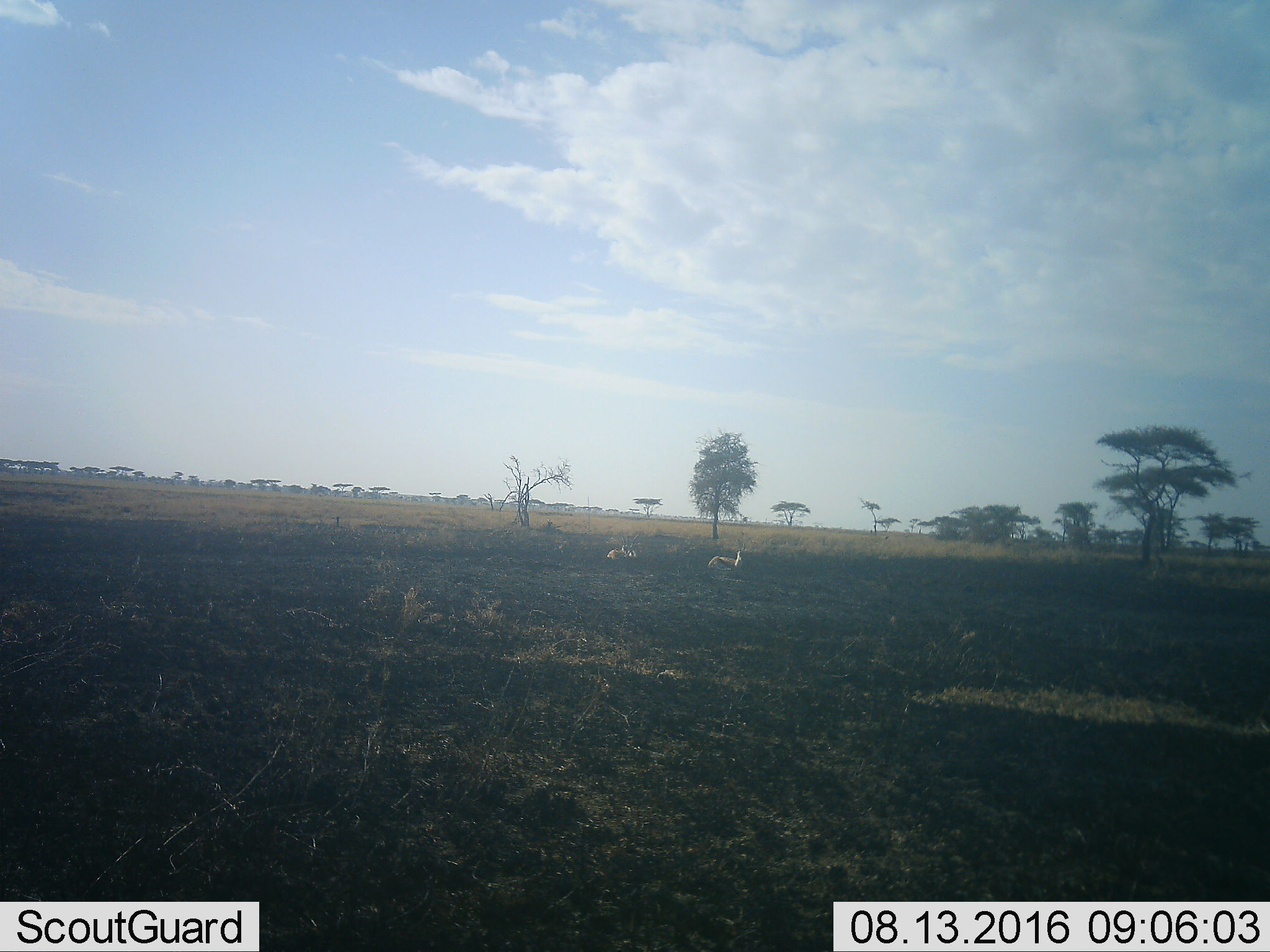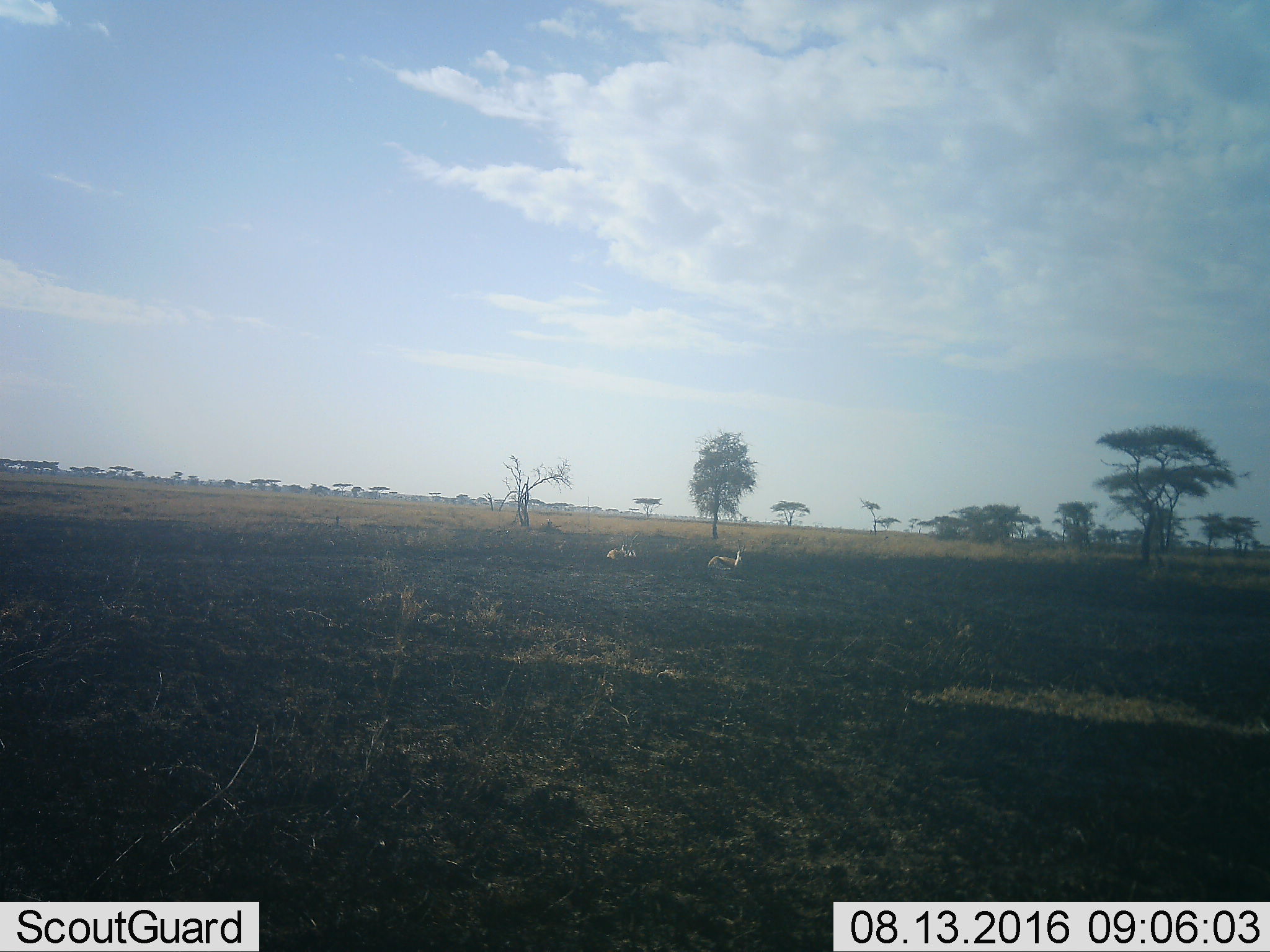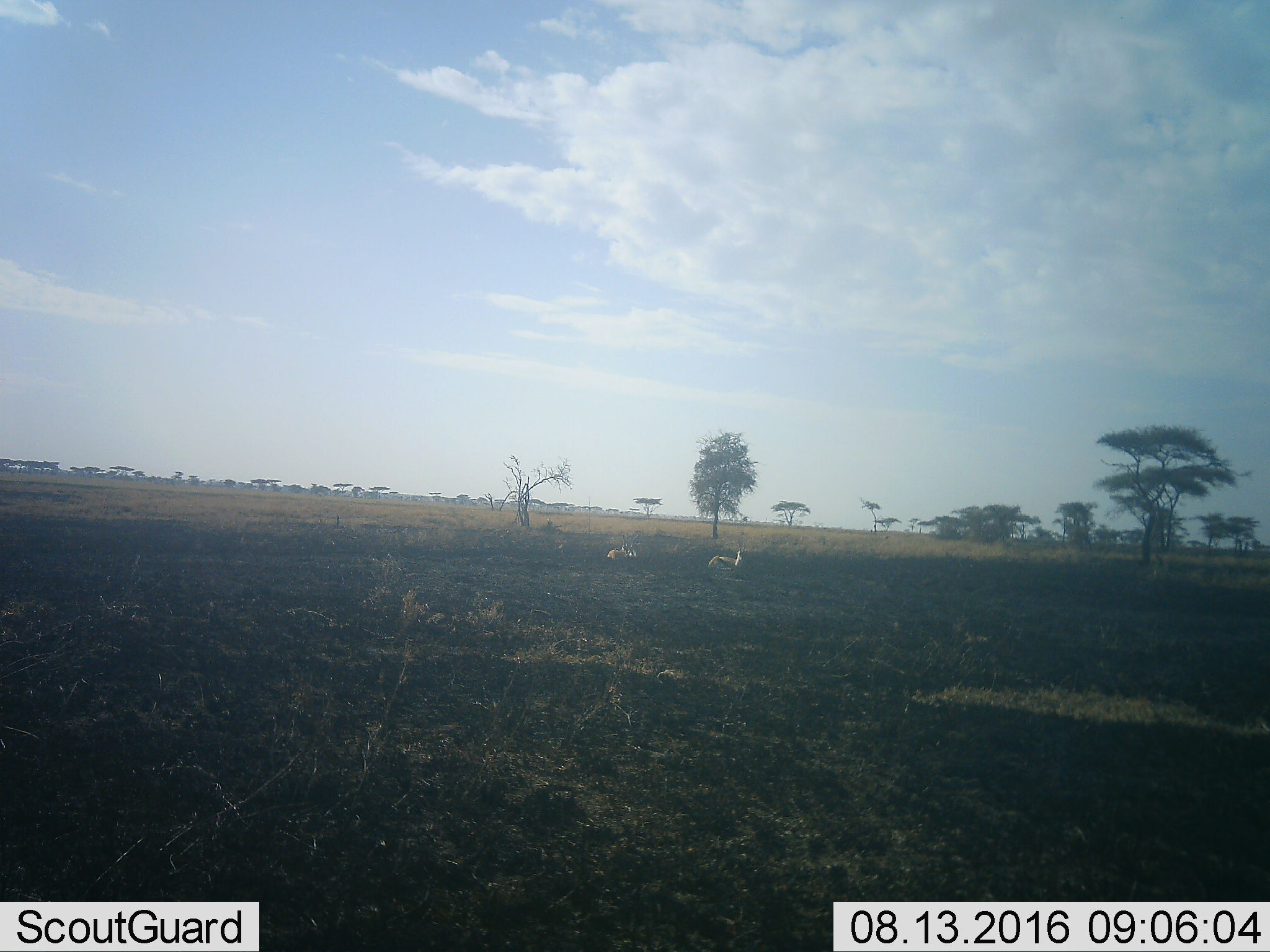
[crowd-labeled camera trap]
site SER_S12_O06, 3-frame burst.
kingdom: Animalia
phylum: Chordata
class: Mammalia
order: Artiodactyla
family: Bovidae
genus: Eudorcas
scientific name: Eudorcas thomsonii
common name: thomson's gazelle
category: gazellethomsons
Gazellethomsons (thomson's gazelle) (Eudorcas thomsonii), count 3. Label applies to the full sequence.